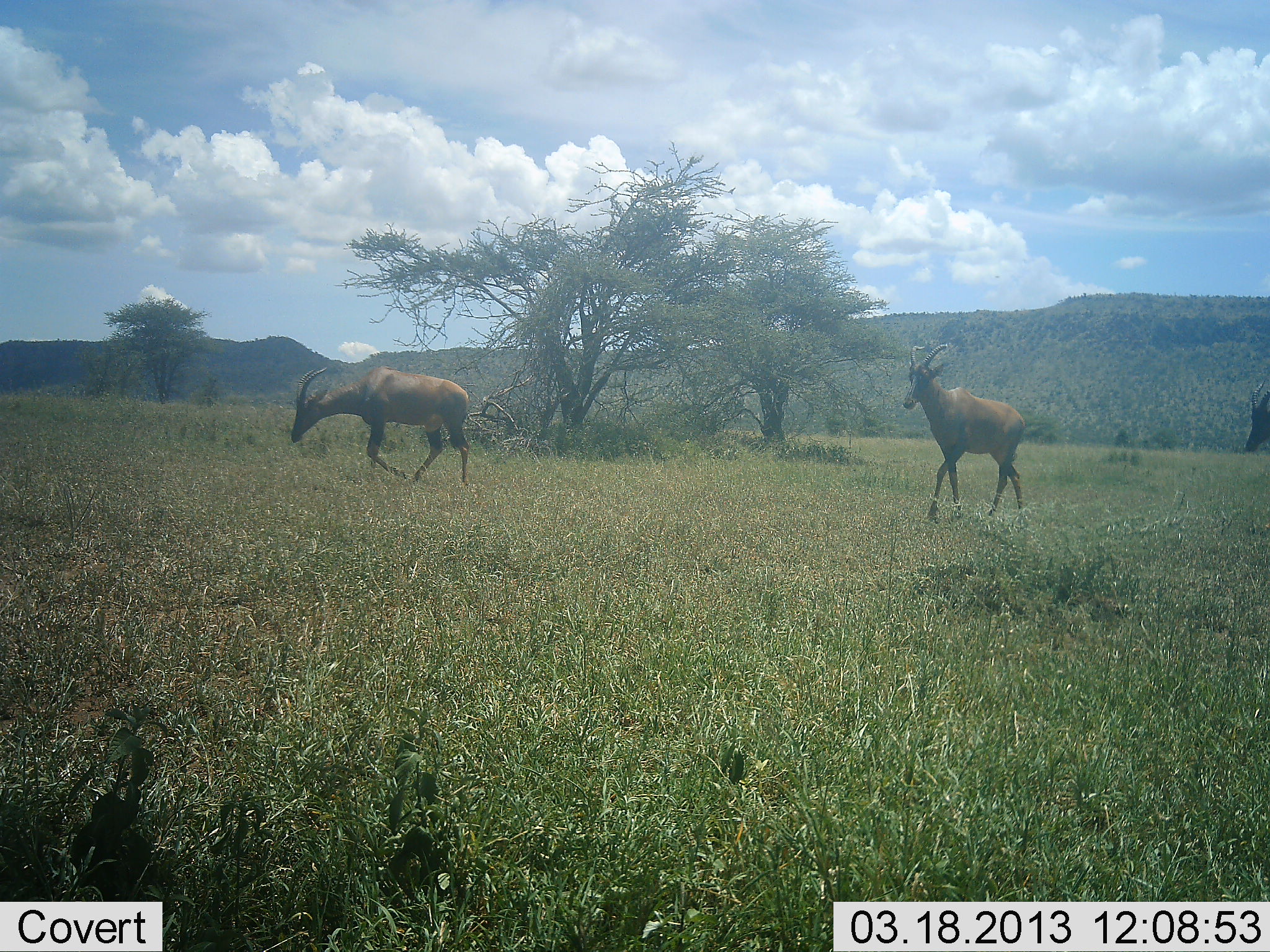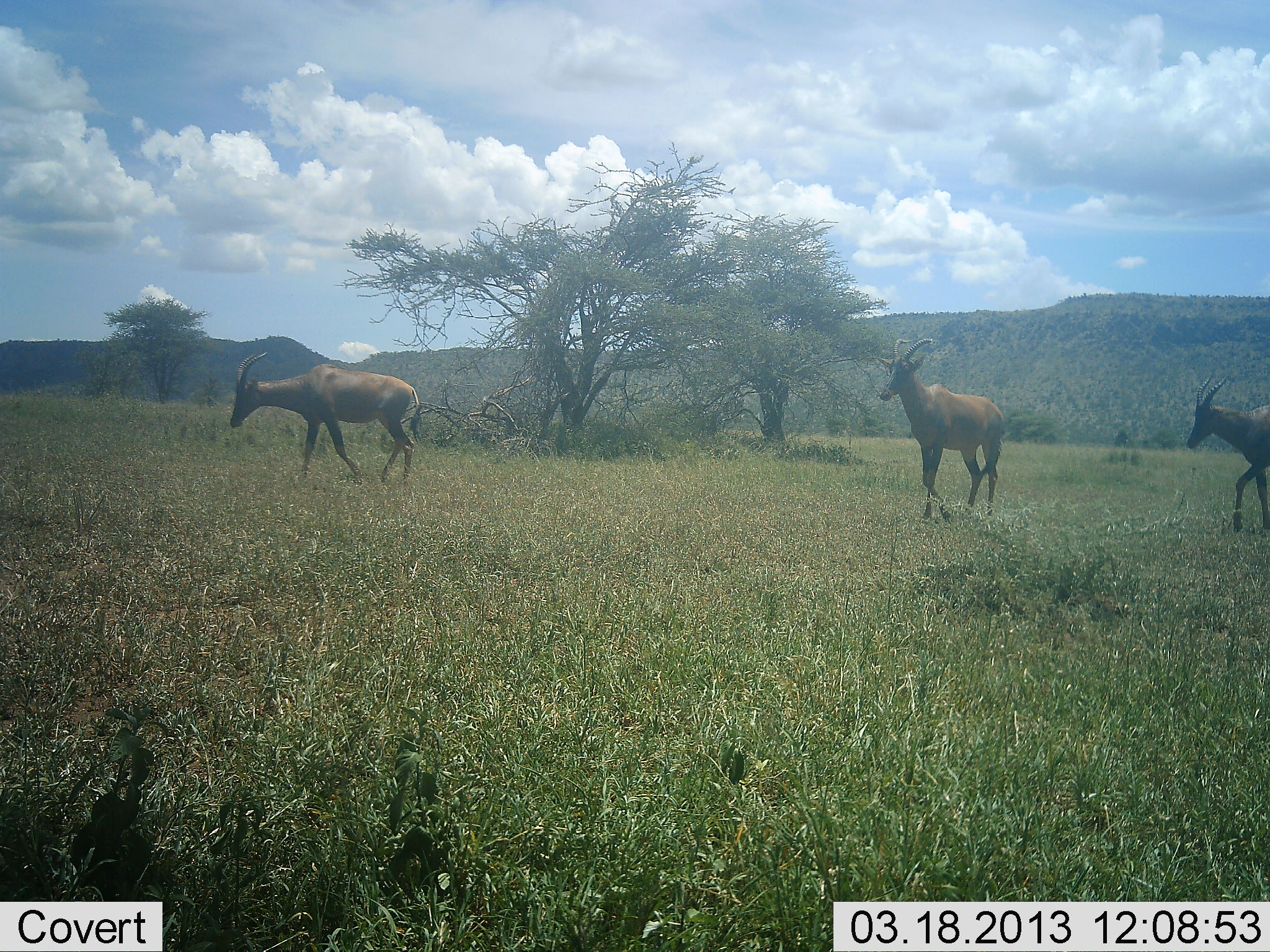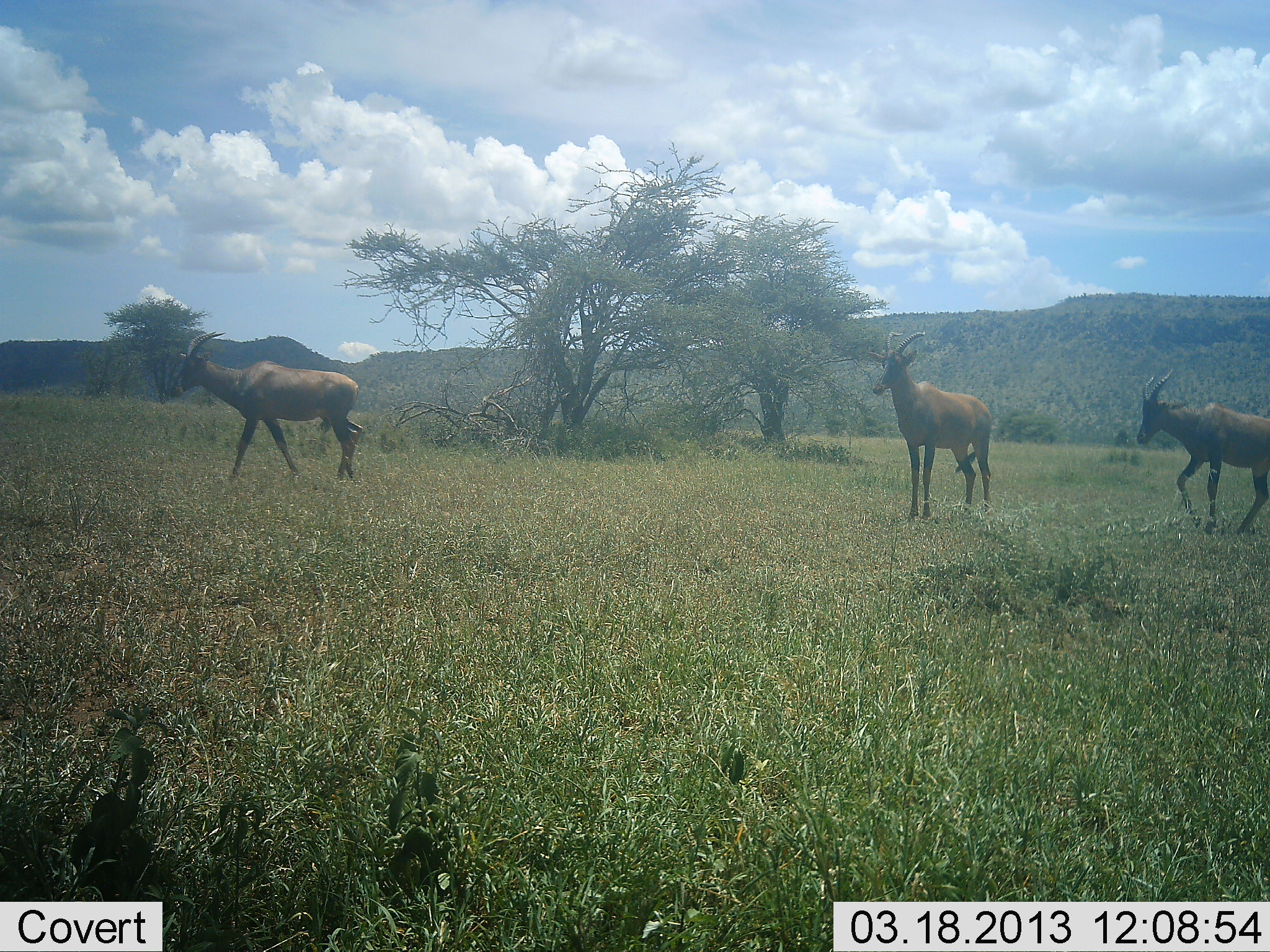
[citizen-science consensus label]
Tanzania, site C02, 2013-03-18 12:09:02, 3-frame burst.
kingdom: Animalia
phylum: Chordata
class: Mammalia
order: Artiodactyla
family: Bovidae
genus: Damaliscus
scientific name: Damaliscus lunatus jimela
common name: topi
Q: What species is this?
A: Topi (Damaliscus lunatus jimela).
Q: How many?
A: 3.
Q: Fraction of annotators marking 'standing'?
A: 4%.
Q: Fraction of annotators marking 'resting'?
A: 0%.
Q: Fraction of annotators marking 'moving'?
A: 100%.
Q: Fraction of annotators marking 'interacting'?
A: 0%.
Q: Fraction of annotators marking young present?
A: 0%.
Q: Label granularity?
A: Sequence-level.